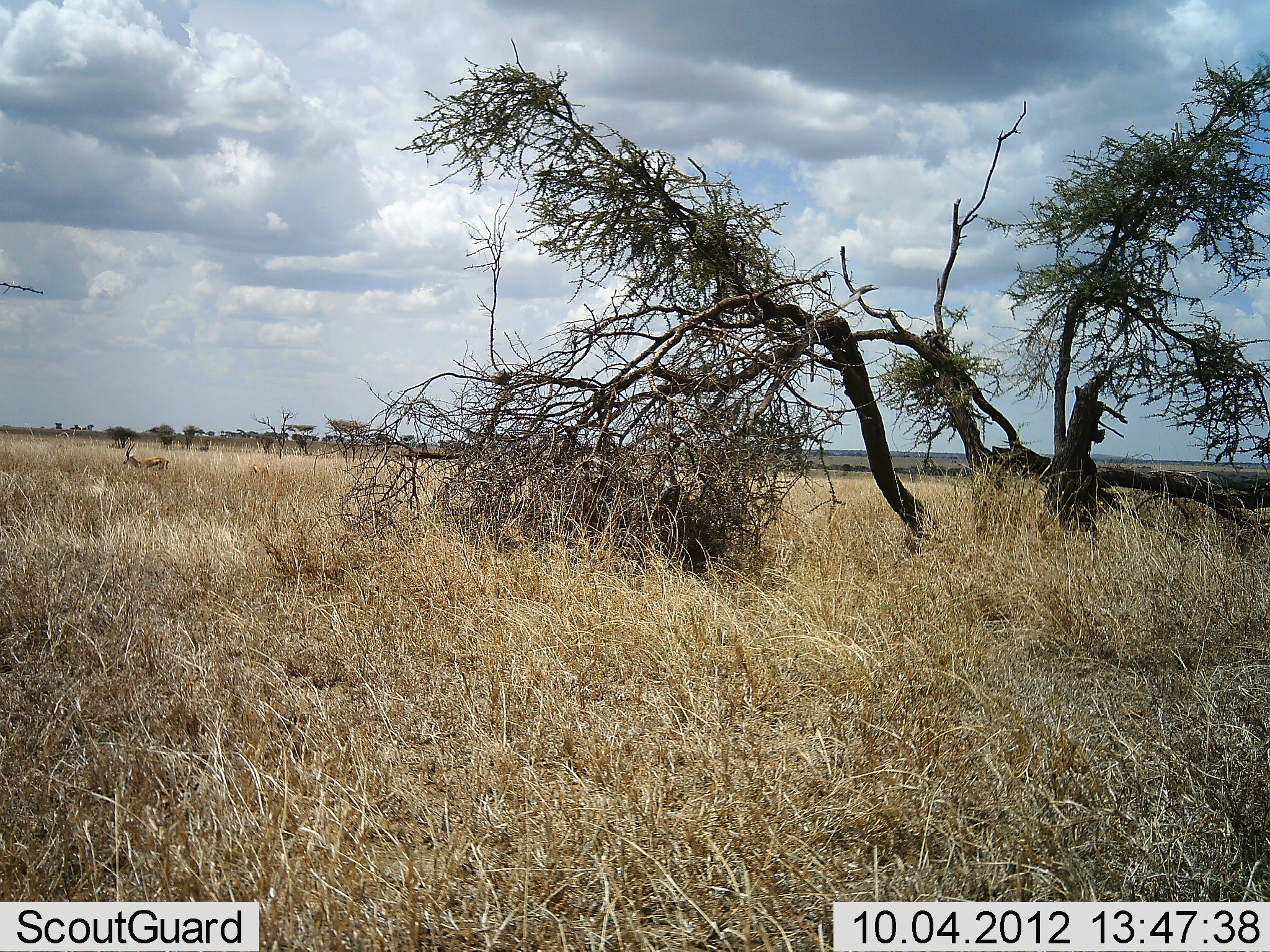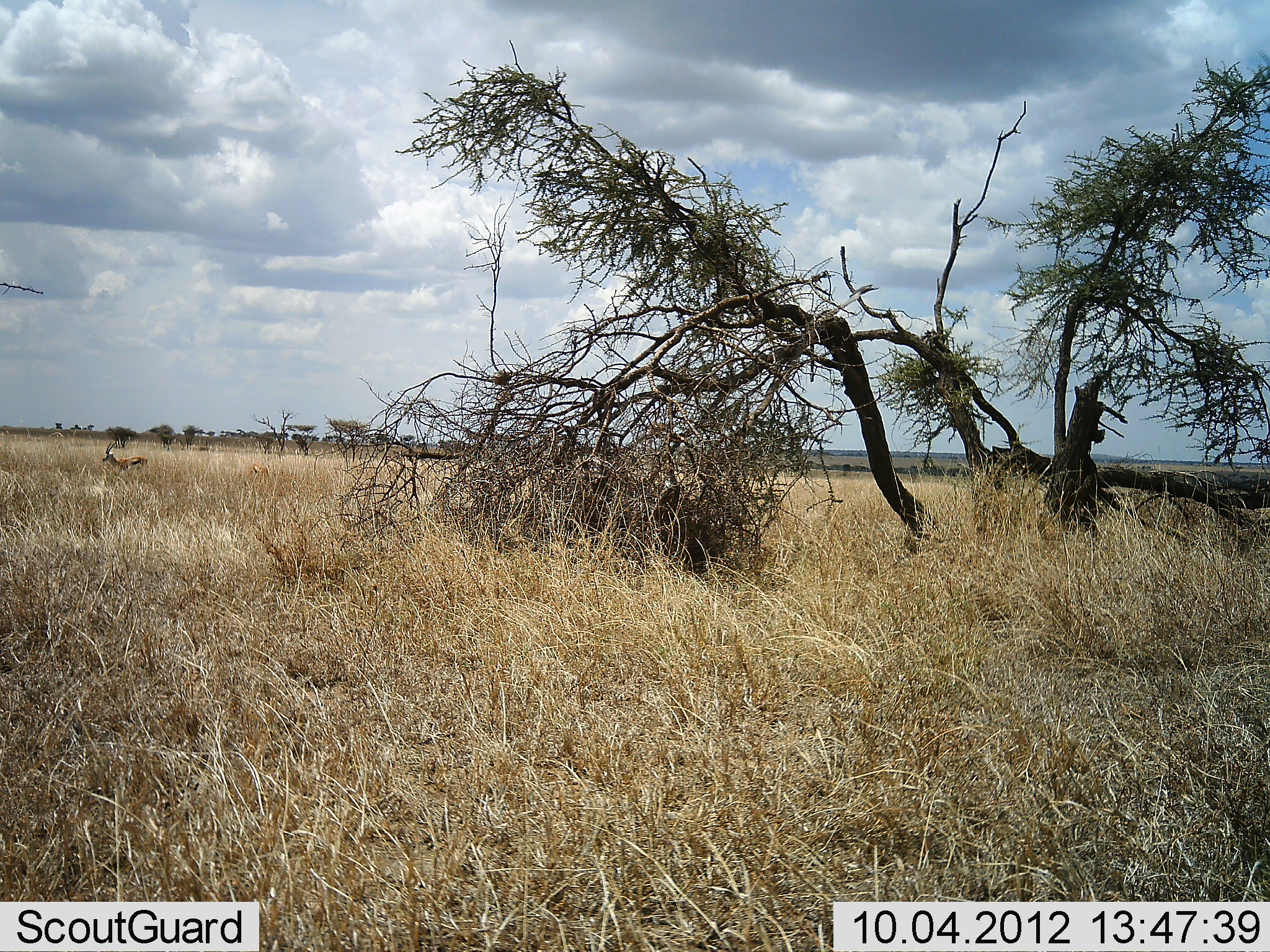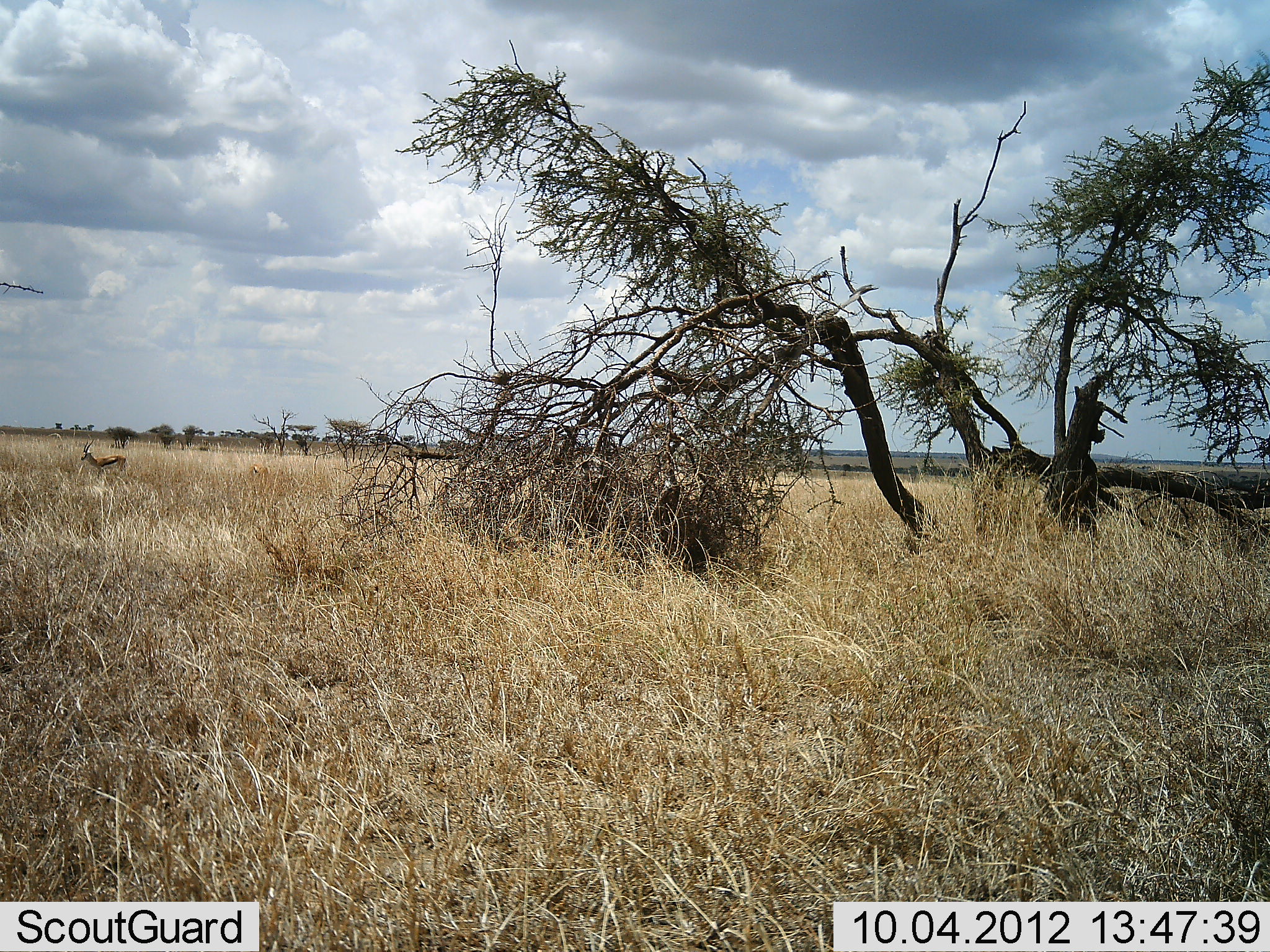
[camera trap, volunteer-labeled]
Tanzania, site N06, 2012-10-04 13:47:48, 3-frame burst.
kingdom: Animalia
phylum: Chordata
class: Mammalia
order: Artiodactyla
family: Bovidae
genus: Eudorcas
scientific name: Eudorcas thomsonii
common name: thomson's gazelle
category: gazellethomsons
Gazellethomsons (thomson's gazelle) (Eudorcas thomsonii), count 1. Behavior (volunteer vote fractions): standing 10%, resting 0%, moving 100%, interacting 0%. Young present (vote fraction): 0%. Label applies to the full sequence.